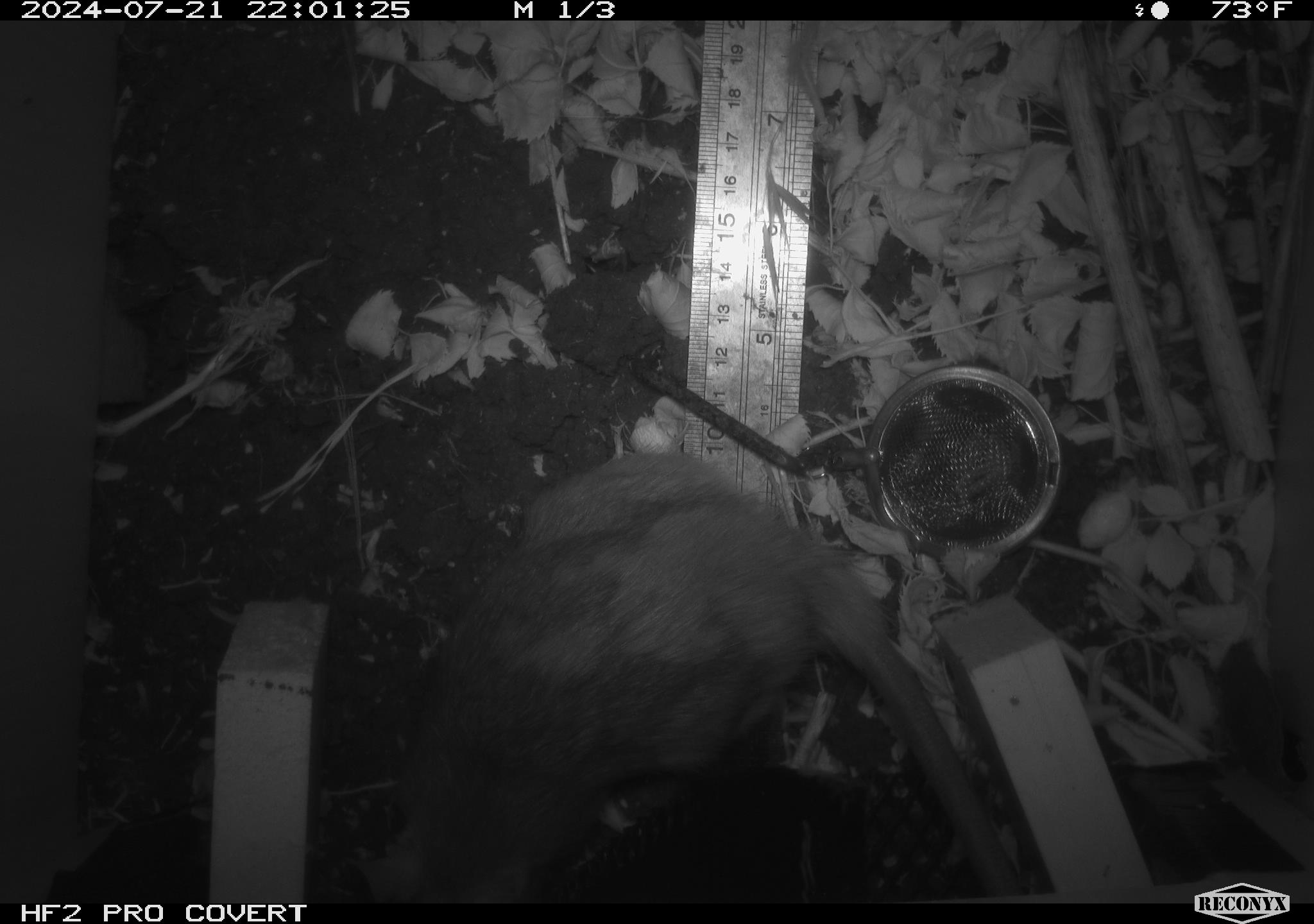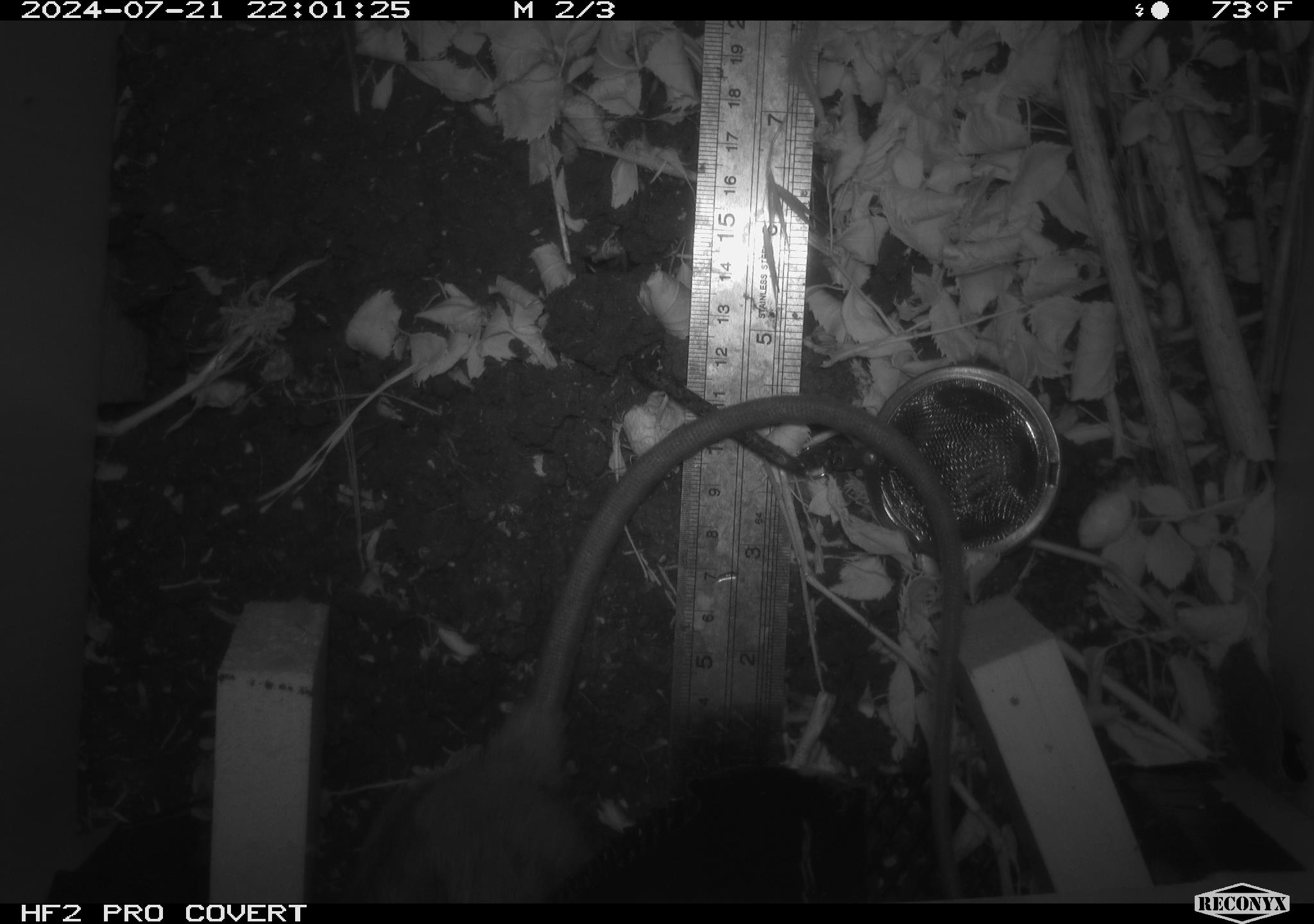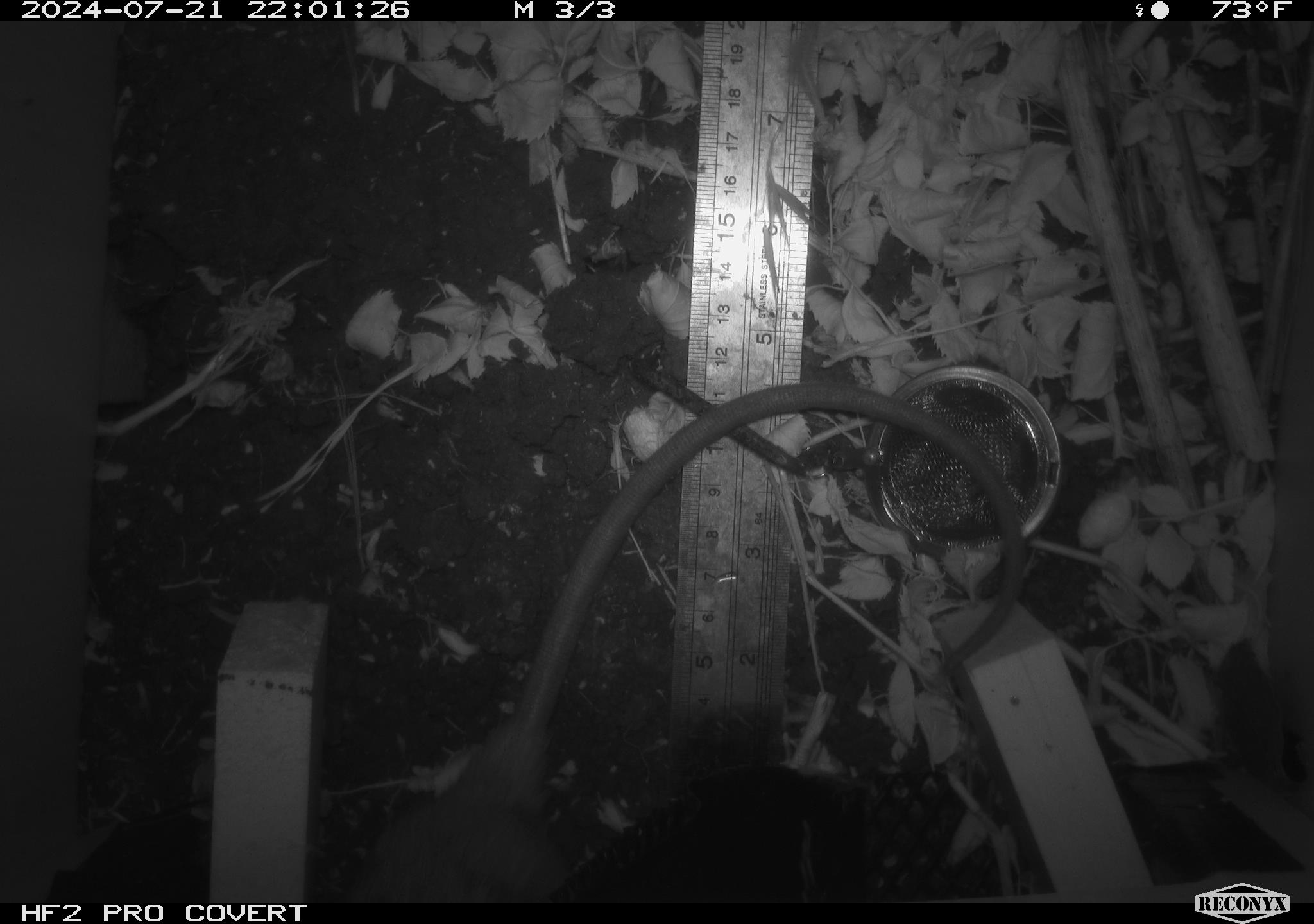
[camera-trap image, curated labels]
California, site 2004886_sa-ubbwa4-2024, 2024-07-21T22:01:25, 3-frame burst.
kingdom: Animalia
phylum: Chordata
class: Mammalia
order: Rodentia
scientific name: Rodentia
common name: woodrat or rat or mouse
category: woodrat or rat or mouse species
Woodrat or rat or mouse species (woodrat or rat or mouse) (Rodentia).